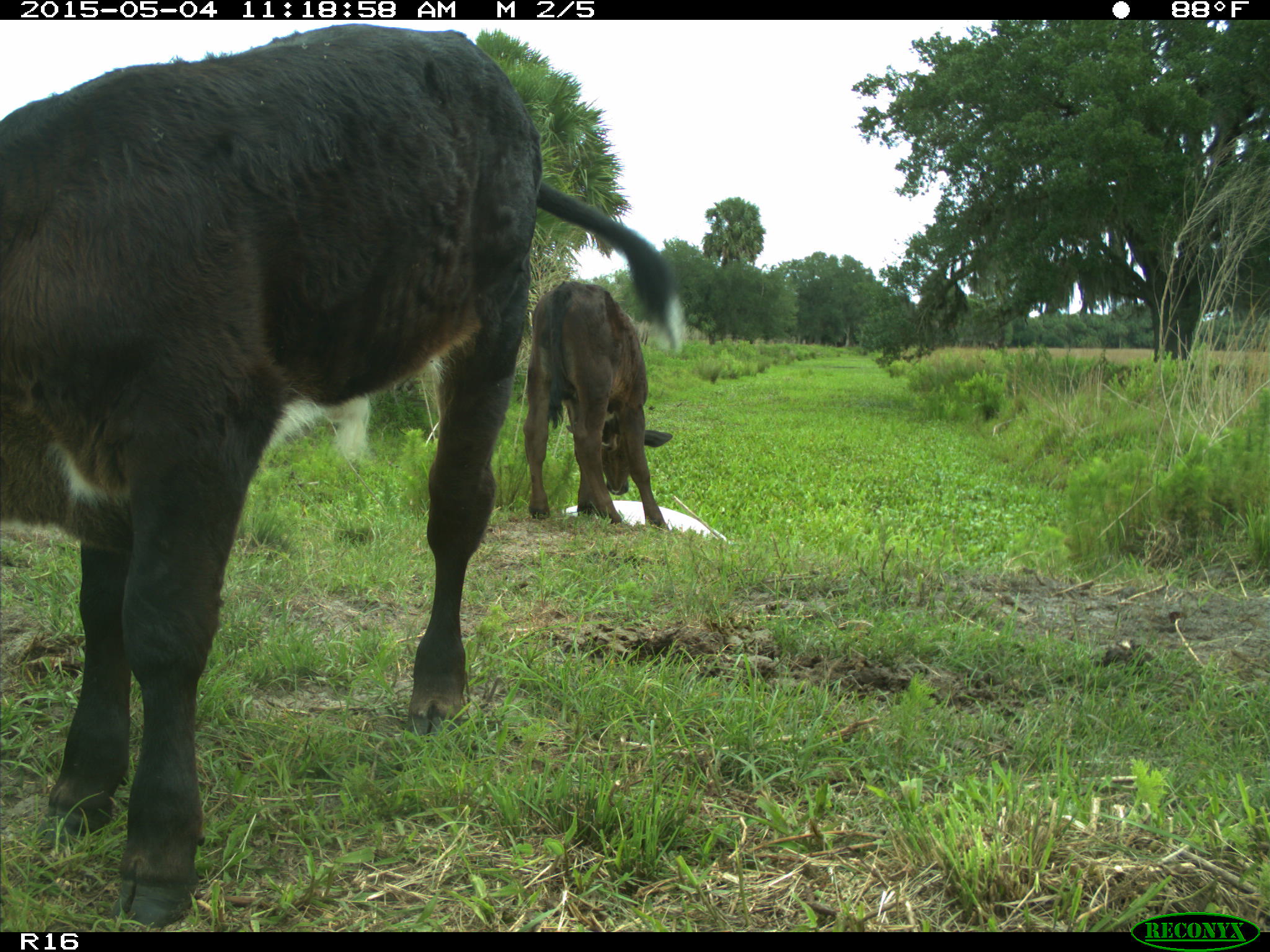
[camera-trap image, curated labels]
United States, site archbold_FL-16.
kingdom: Animalia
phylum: Chordata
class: Mammalia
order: Artiodactyla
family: Bovidae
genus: Bos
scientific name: Bos taurus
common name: domestic cow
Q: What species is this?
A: Bos taurus (domestic cow).